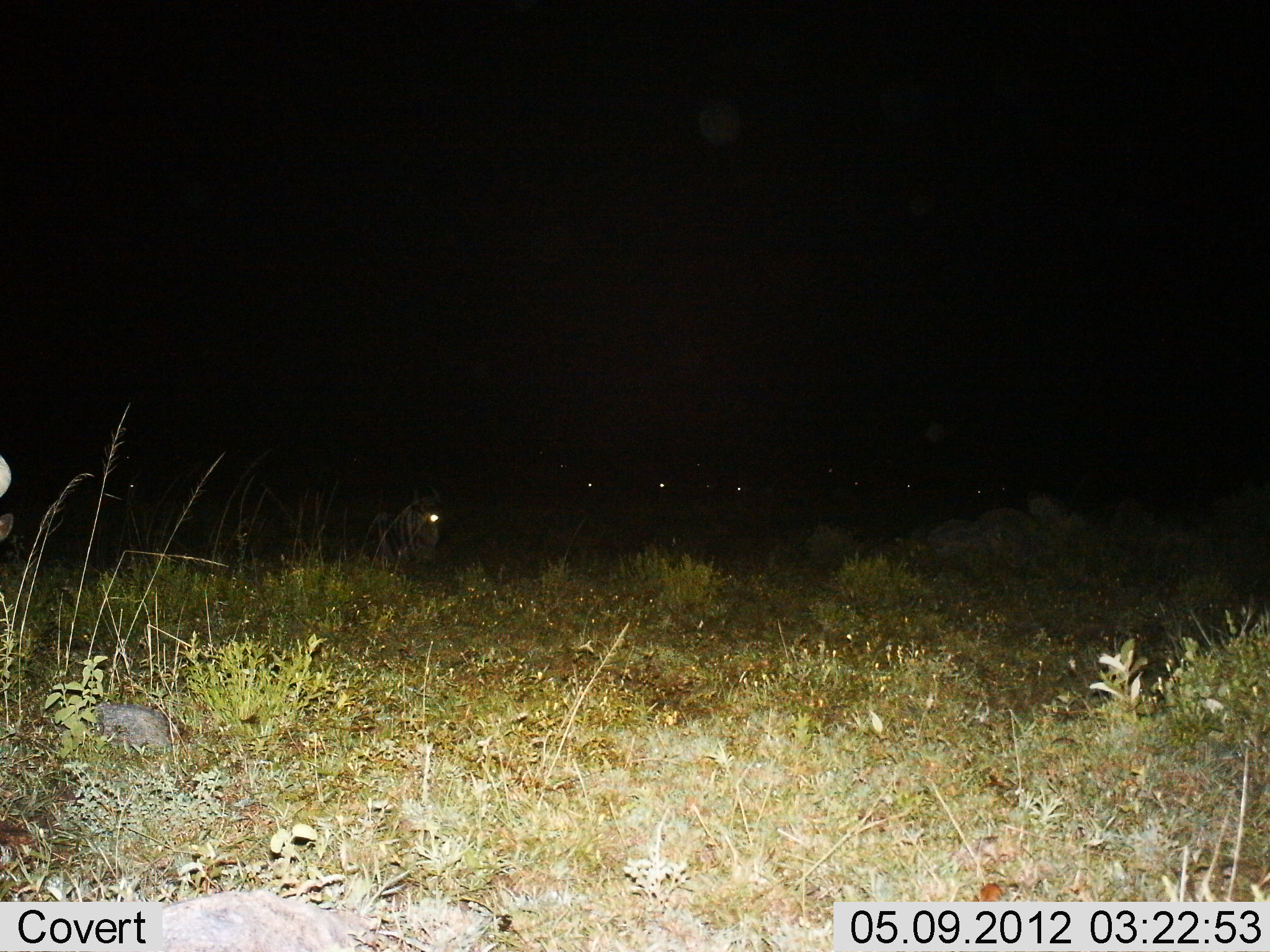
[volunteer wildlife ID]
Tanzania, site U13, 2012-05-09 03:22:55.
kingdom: Animalia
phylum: Chordata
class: Mammalia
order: Artiodactyla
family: Bovidae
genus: Connochaetes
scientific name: Connochaetes taurinus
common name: blue wildebeest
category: wildebeest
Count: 7.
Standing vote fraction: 50%.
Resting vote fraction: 70%.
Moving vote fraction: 0%.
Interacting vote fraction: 0%.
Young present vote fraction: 0%.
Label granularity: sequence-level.